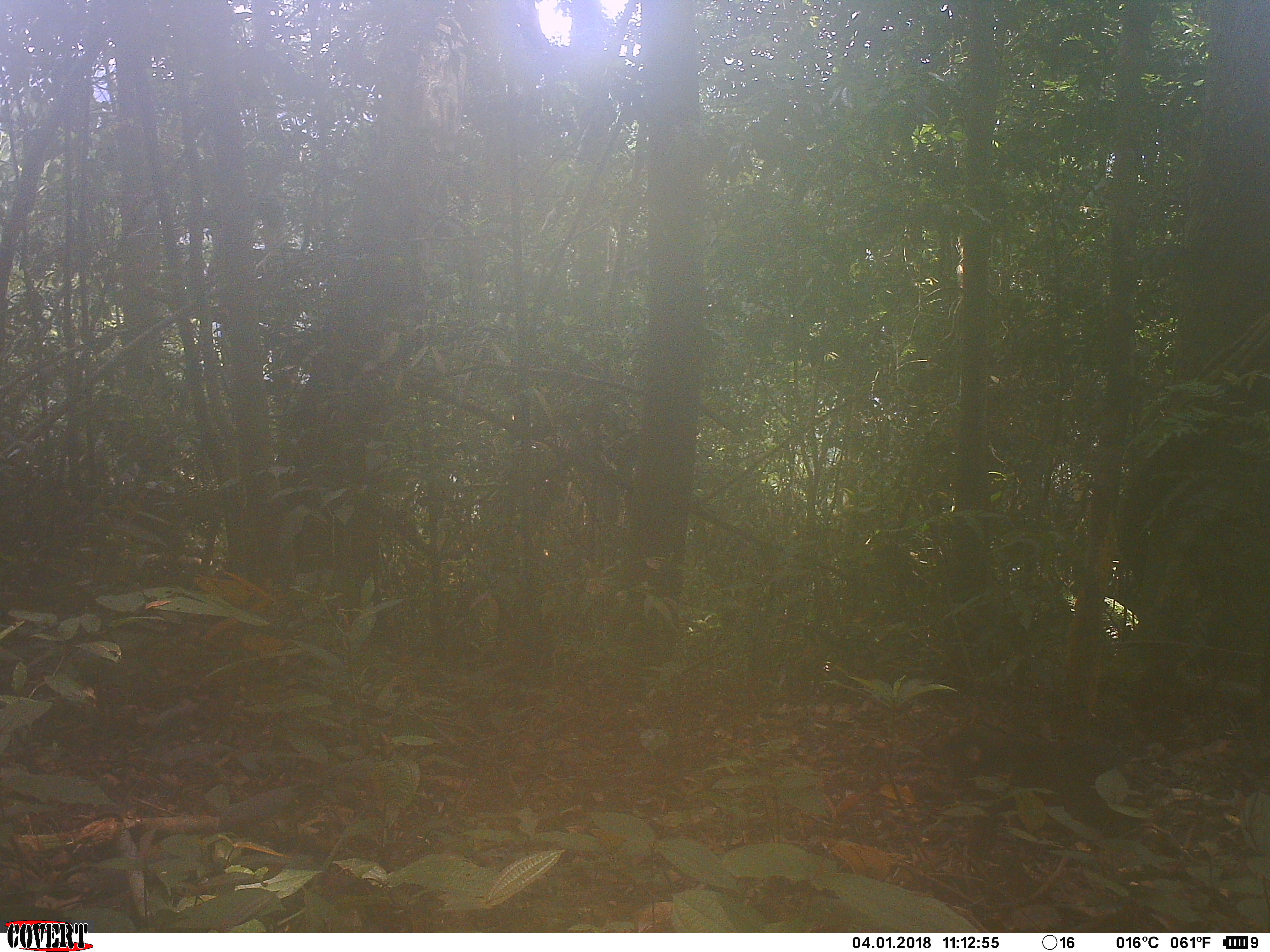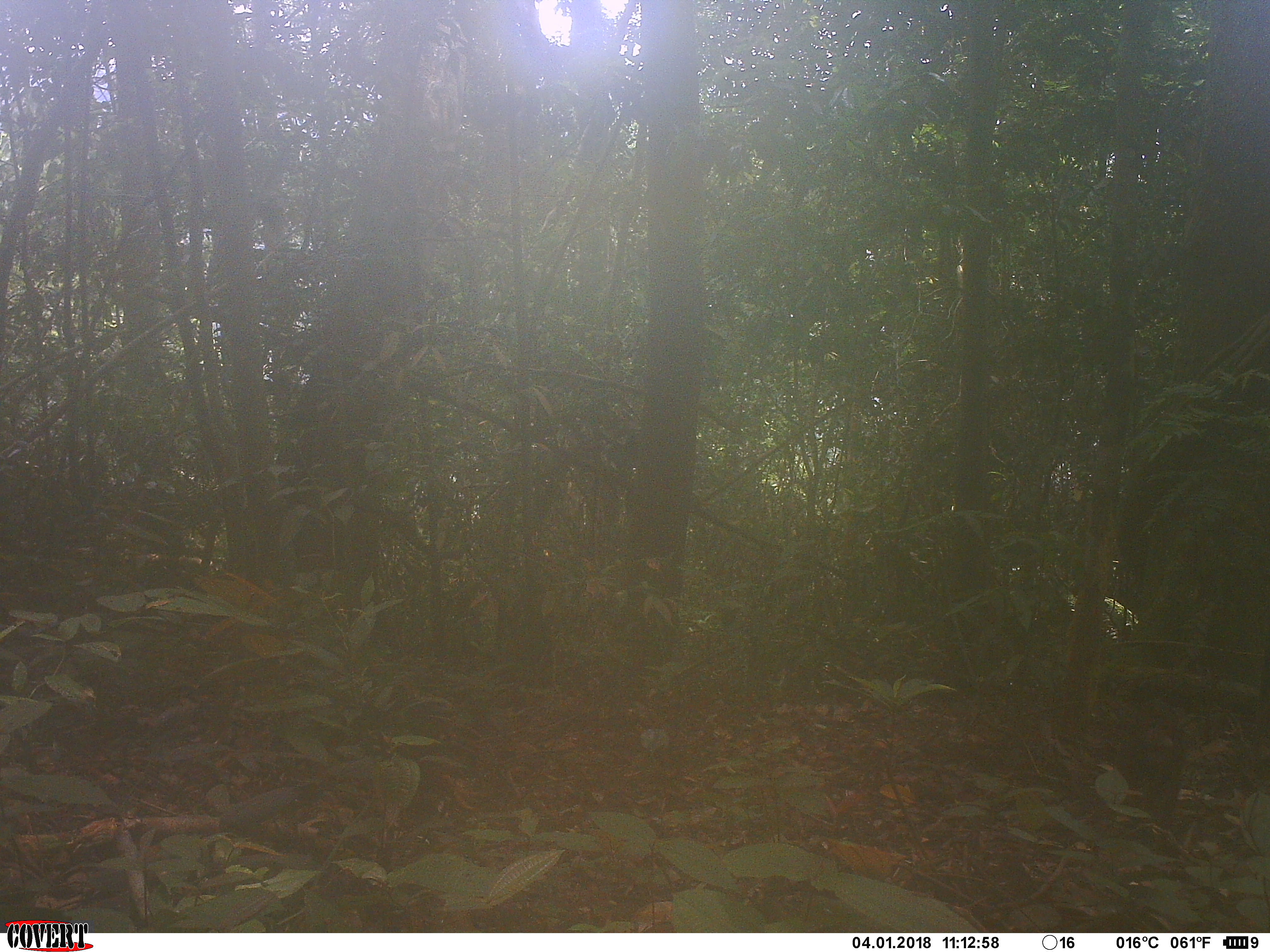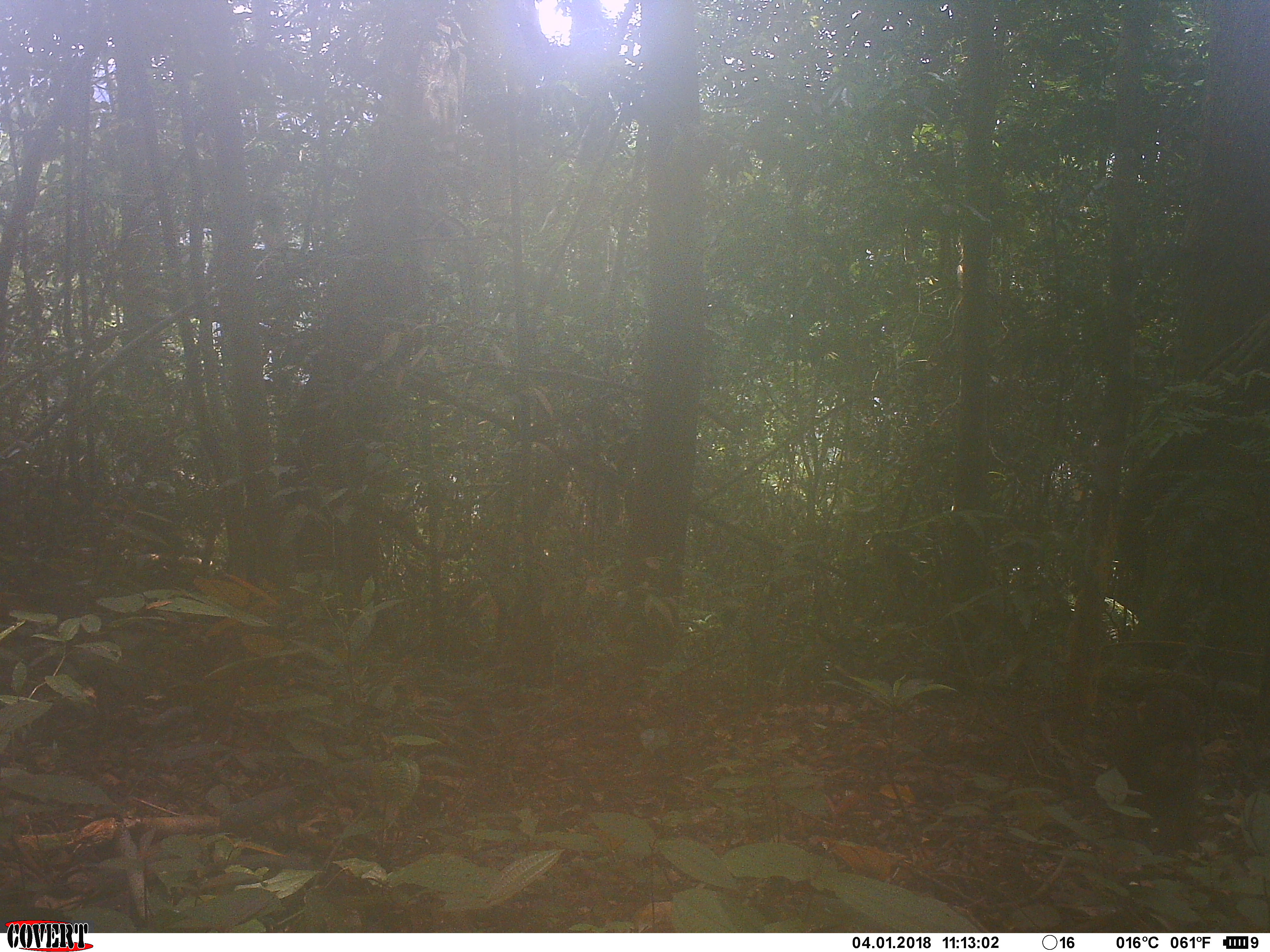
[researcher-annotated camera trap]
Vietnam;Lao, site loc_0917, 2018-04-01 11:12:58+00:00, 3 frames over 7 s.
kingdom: Animalia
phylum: Chordata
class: Mammalia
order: Primates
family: Cercopithecidae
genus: Macaca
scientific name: Macaca arctoides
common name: stump-tailed macaque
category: stump tailed macaque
Stump tailed macaque (stump-tailed macaque) (Macaca arctoides). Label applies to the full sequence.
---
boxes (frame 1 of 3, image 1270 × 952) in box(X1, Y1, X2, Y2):
stump tailed macaque: box(934, 721, 1186, 862); box(1124, 654, 1195, 732)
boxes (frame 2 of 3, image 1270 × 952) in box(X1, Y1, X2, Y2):
stump tailed macaque: box(1112, 697, 1188, 841)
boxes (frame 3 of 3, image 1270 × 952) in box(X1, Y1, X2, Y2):
stump tailed macaque: box(1103, 684, 1202, 852)